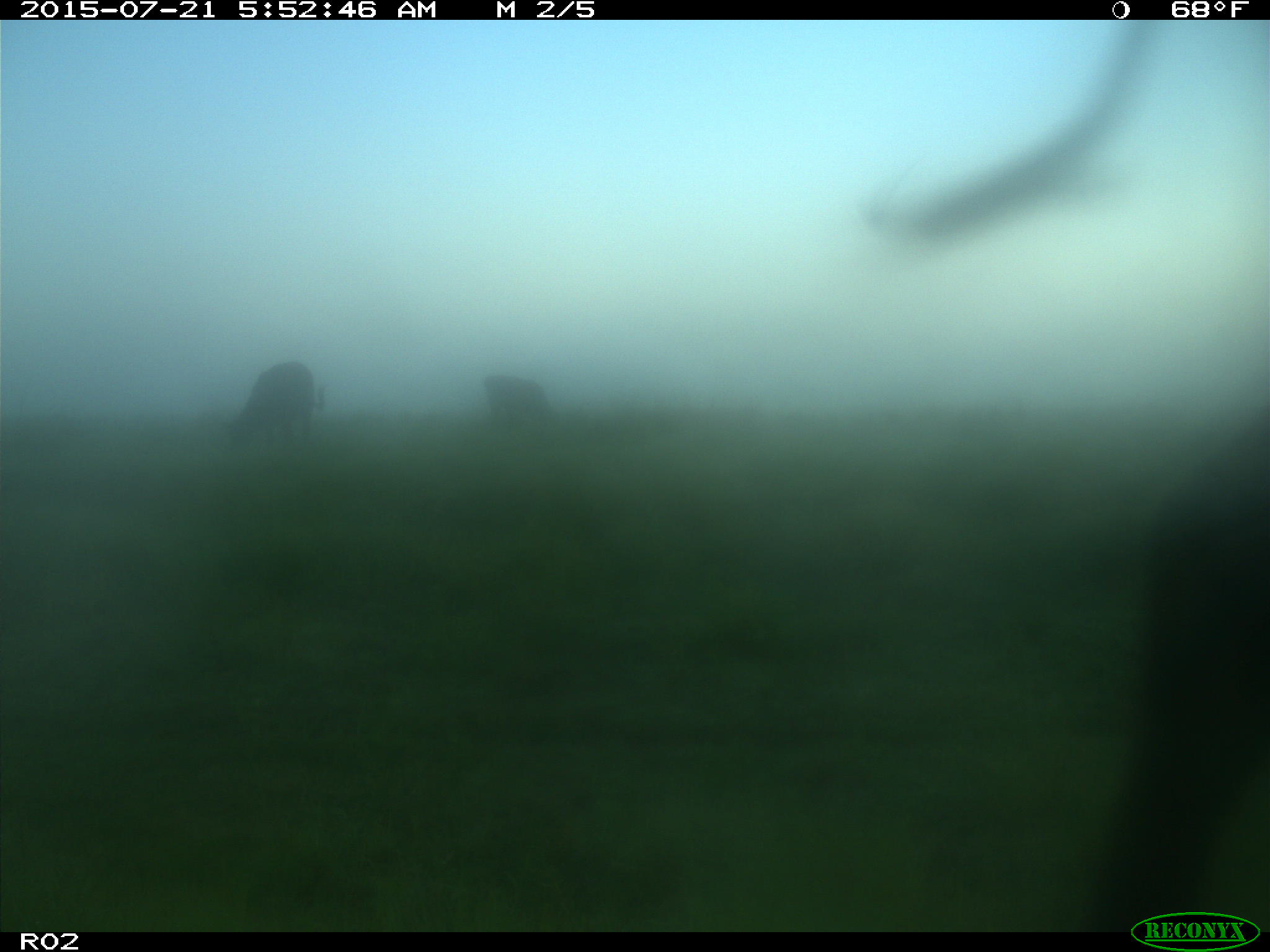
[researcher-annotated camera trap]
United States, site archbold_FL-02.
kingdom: Animalia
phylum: Chordata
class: Mammalia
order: Artiodactyla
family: Bovidae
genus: Bos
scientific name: Bos taurus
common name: domestic cow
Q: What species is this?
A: Bos taurus (domestic cow).